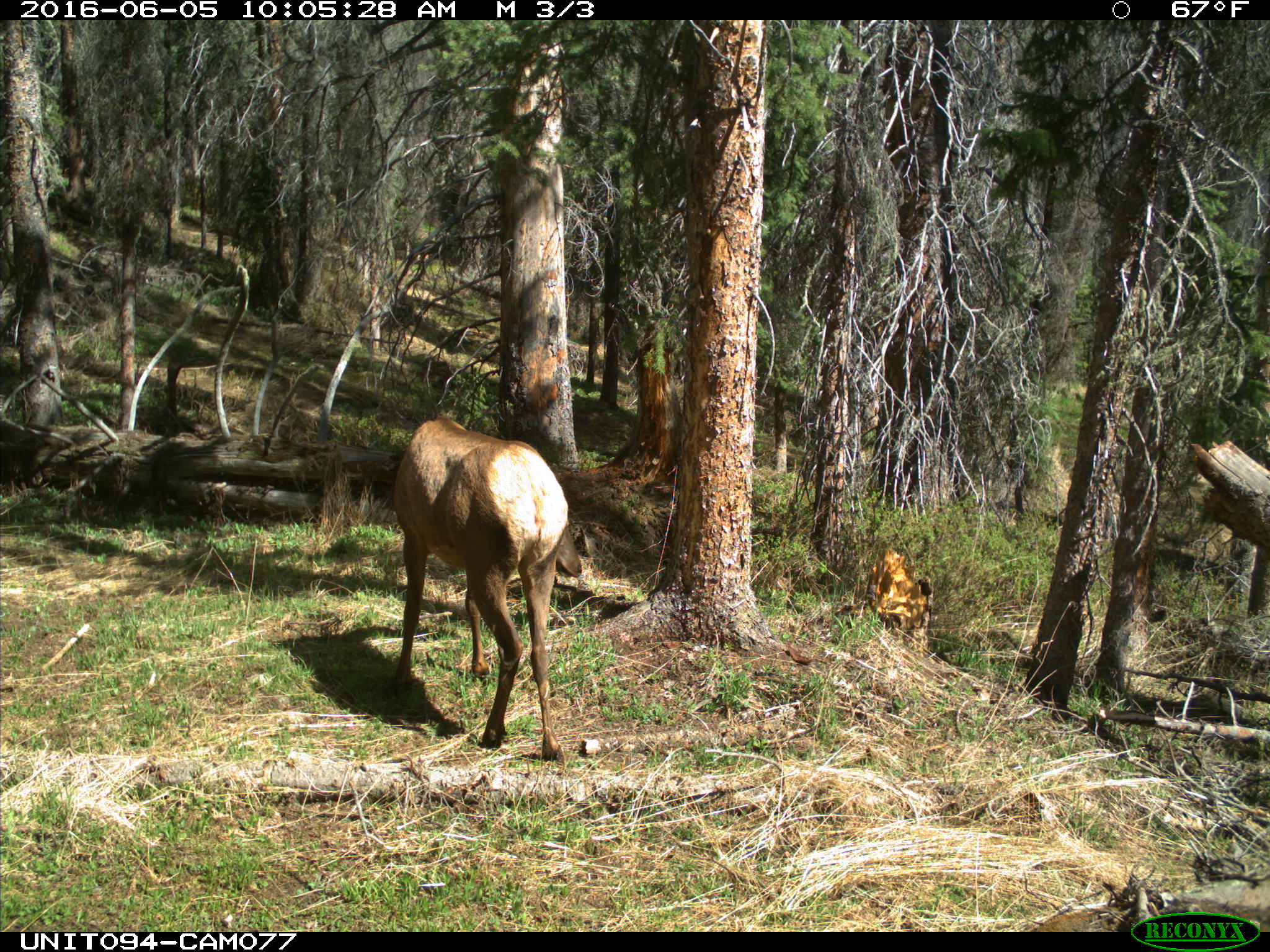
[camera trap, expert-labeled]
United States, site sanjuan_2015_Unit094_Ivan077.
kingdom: Animalia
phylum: Chordata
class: Mammalia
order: Artiodactyla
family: Cervidae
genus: Cervus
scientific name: Cervus elaphus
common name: red deer